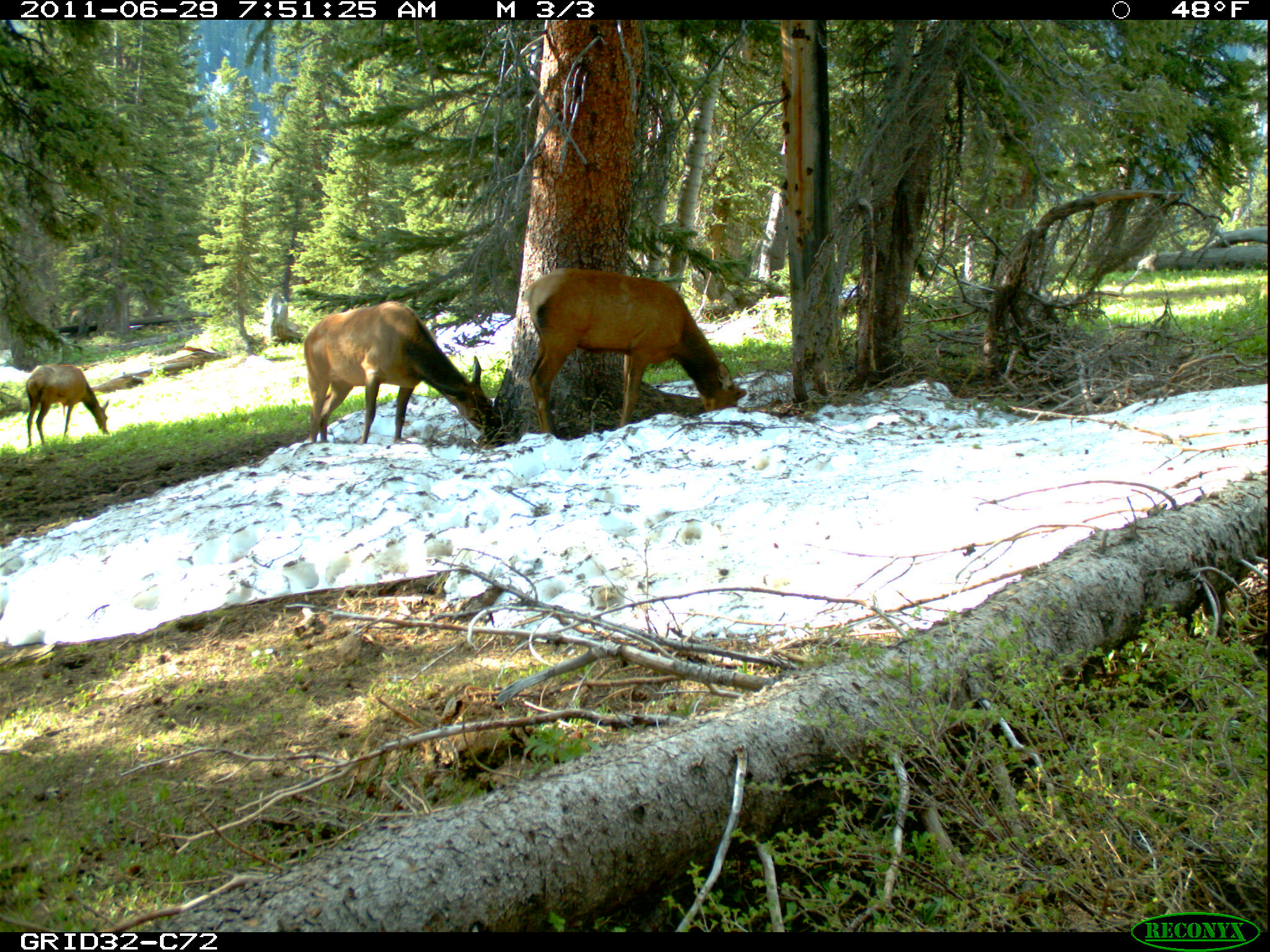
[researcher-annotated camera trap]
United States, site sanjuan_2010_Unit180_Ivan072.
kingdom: Animalia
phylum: Chordata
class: Mammalia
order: Artiodactyla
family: Cervidae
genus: Cervus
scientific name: Cervus elaphus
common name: red deer